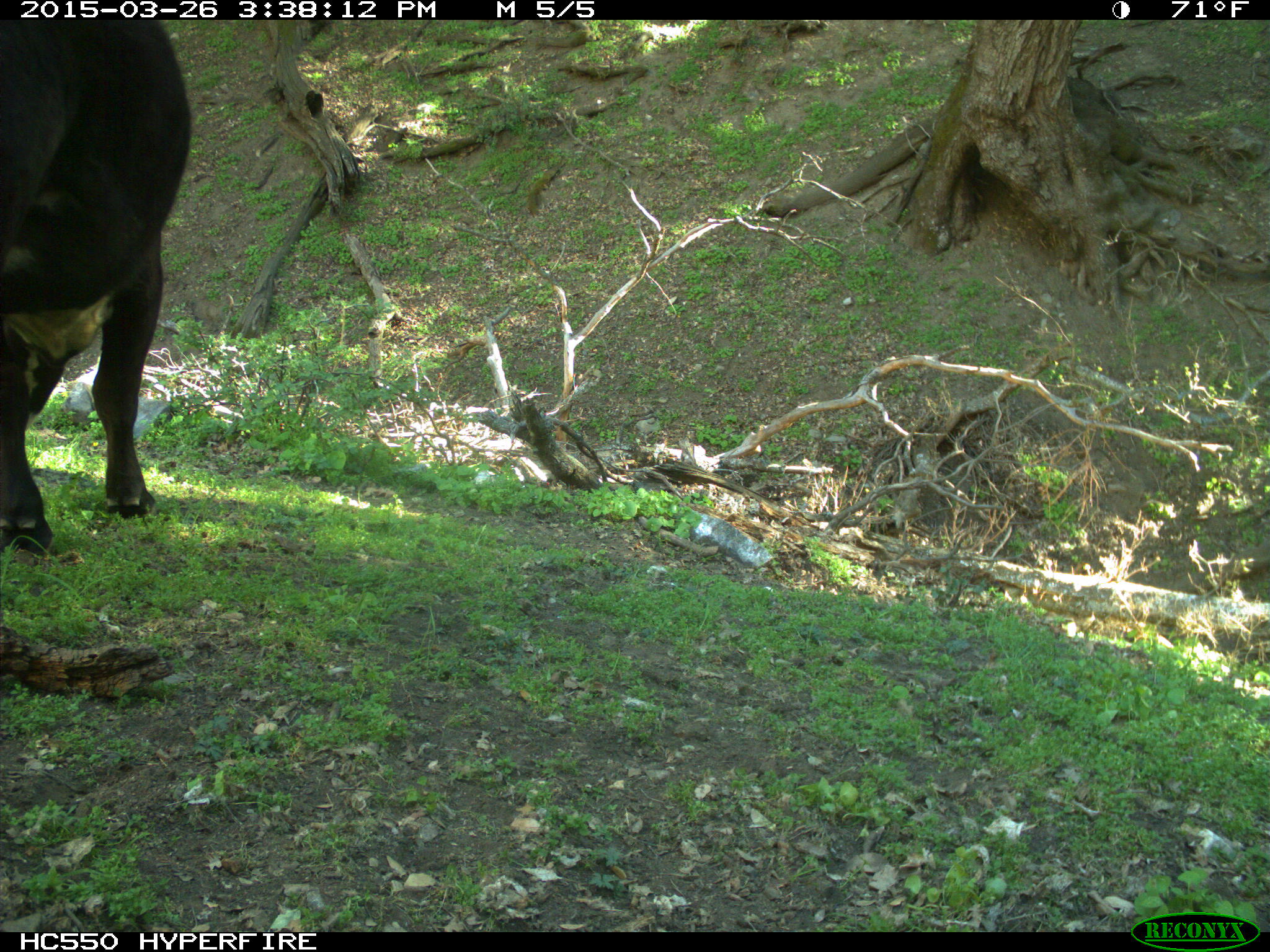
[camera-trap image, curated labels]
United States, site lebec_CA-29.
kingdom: Animalia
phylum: Chordata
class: Mammalia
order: Artiodactyla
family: Bovidae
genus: Bos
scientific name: Bos taurus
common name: domestic cow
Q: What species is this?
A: Bos taurus (domestic cow).